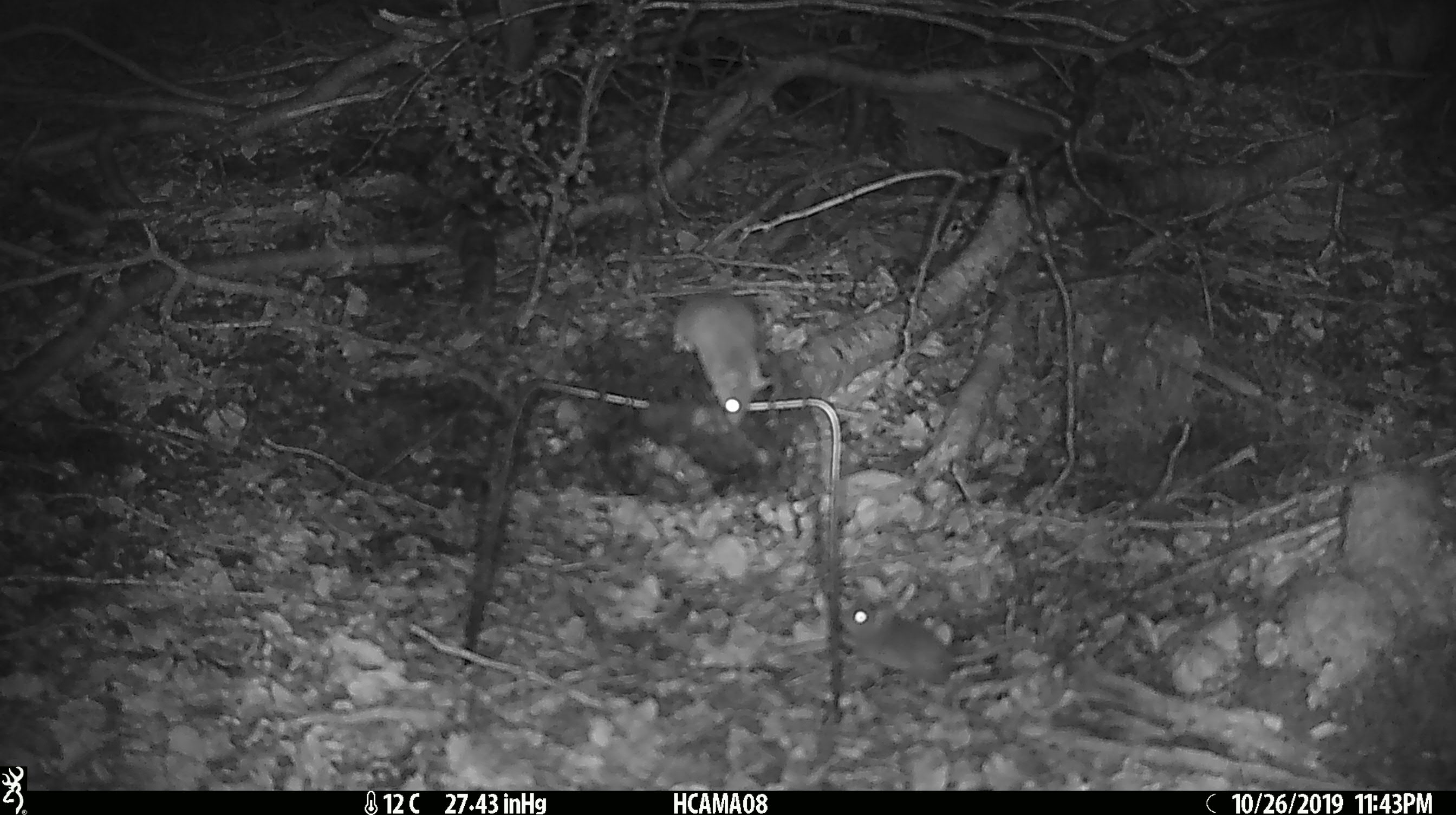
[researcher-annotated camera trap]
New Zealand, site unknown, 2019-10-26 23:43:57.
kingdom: Animalia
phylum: Chordata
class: Mammalia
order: Rodentia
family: Muridae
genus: Mus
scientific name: Mus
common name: mouse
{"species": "mouse (Mus)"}